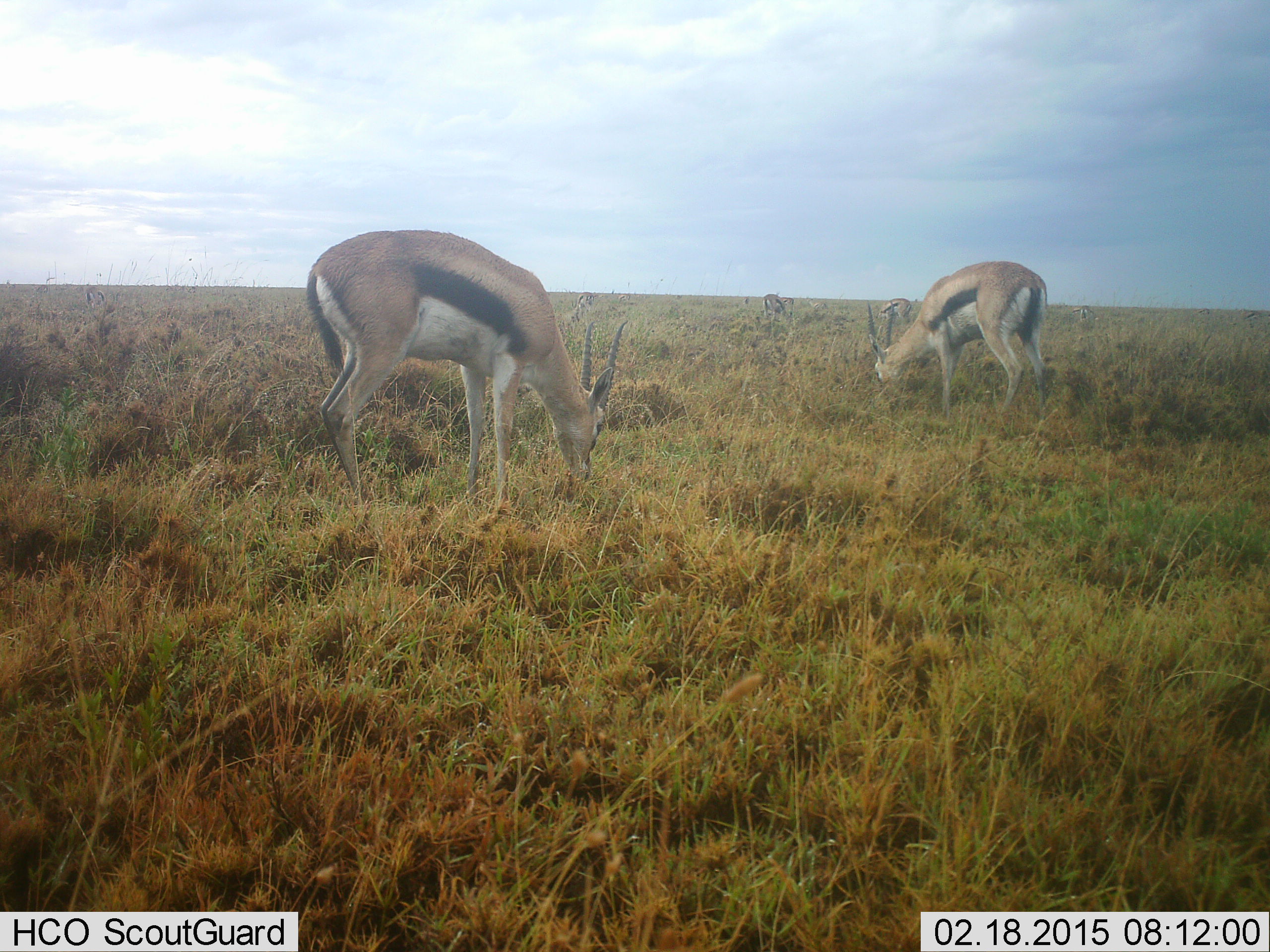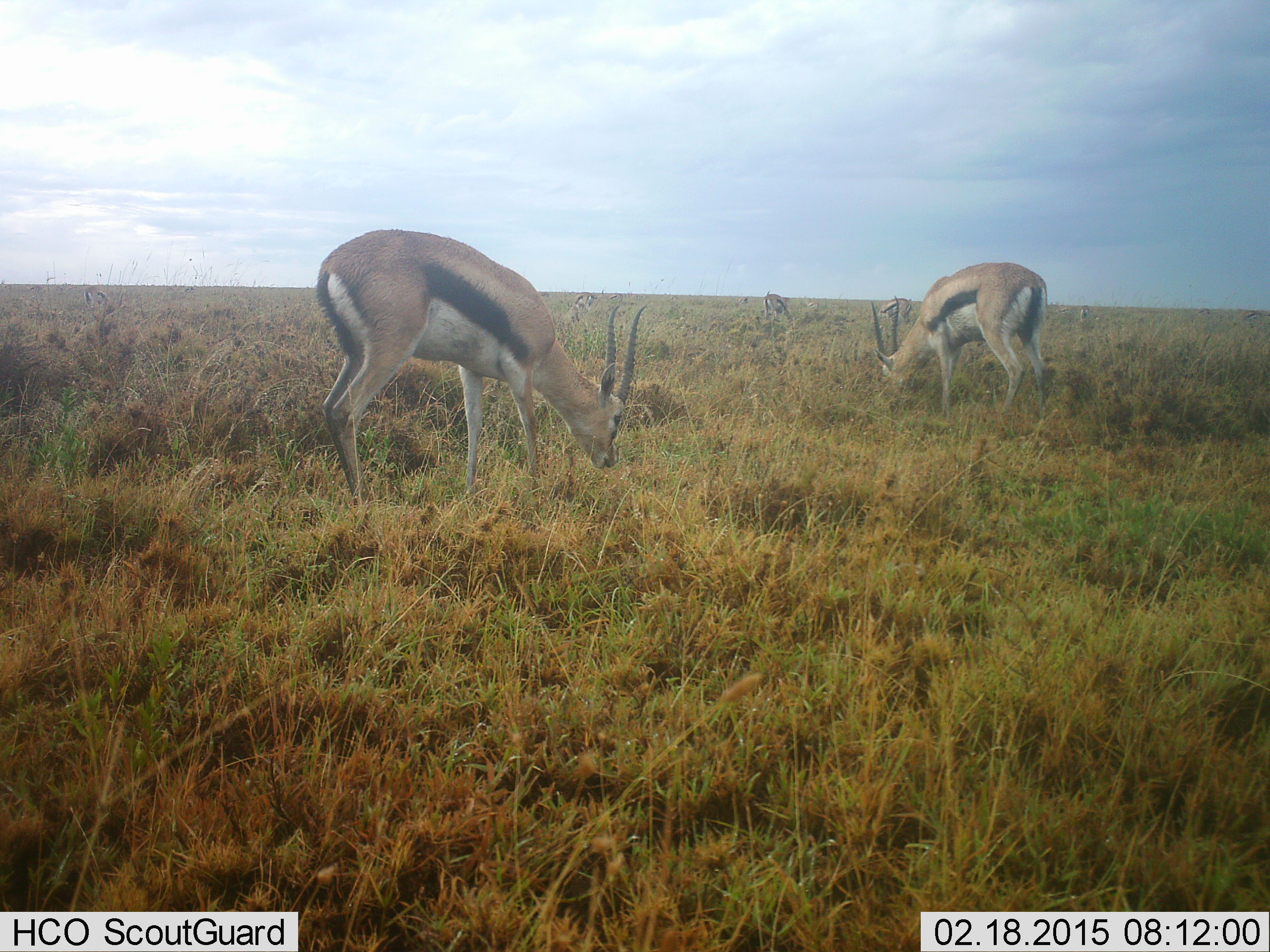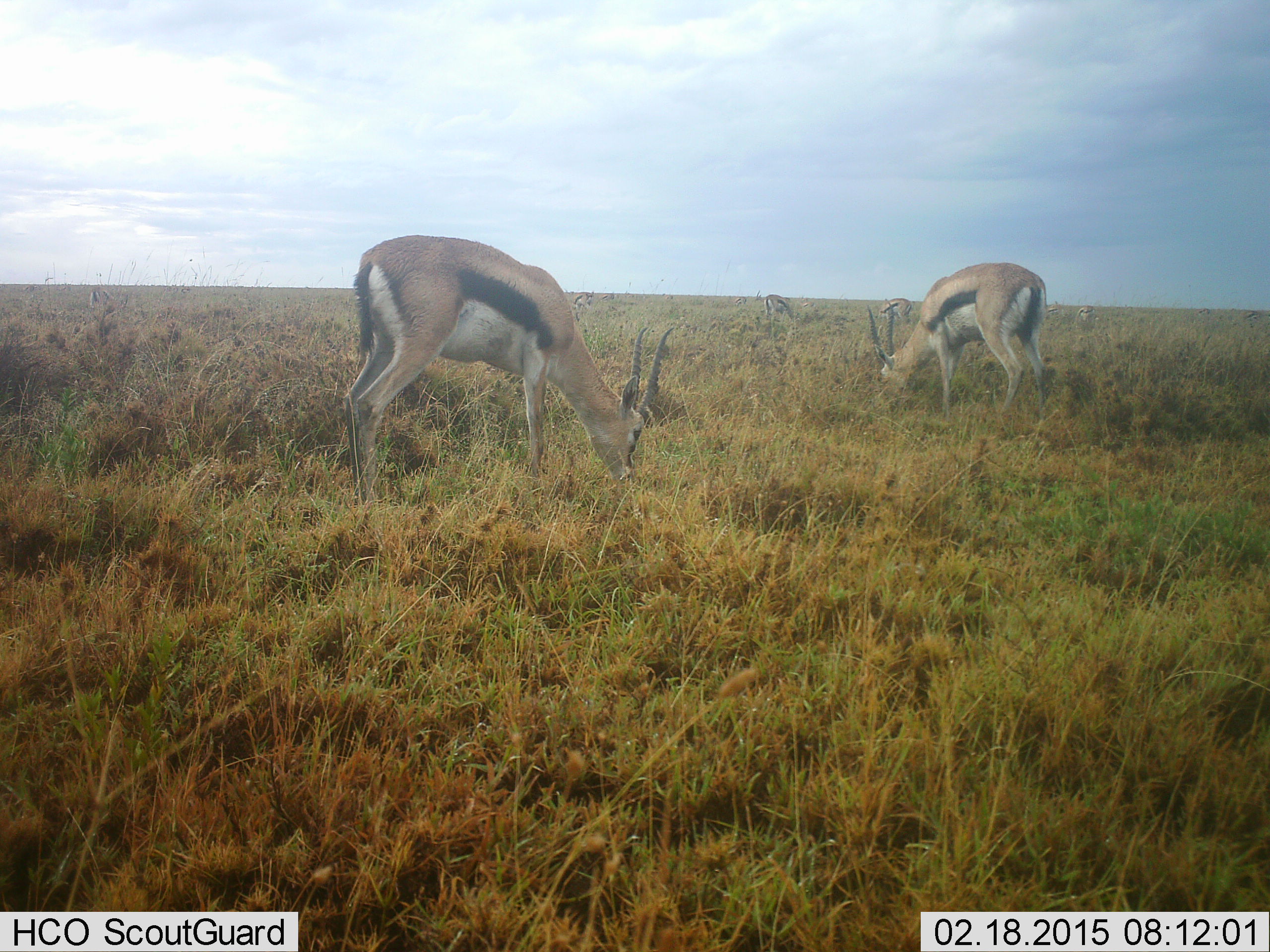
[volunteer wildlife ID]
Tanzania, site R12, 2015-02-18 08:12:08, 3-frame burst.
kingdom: Animalia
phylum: Chordata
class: Mammalia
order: Artiodactyla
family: Bovidae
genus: Eudorcas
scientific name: Eudorcas thomsonii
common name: thomson's gazelle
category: gazellethomsons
Gazellethomsons (thomson's gazelle) (Eudorcas thomsonii), count 5. Behavior (volunteer vote fractions): standing 10%, resting 0%, moving 0%, interacting 0%. Young present (vote fraction): 0%. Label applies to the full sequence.